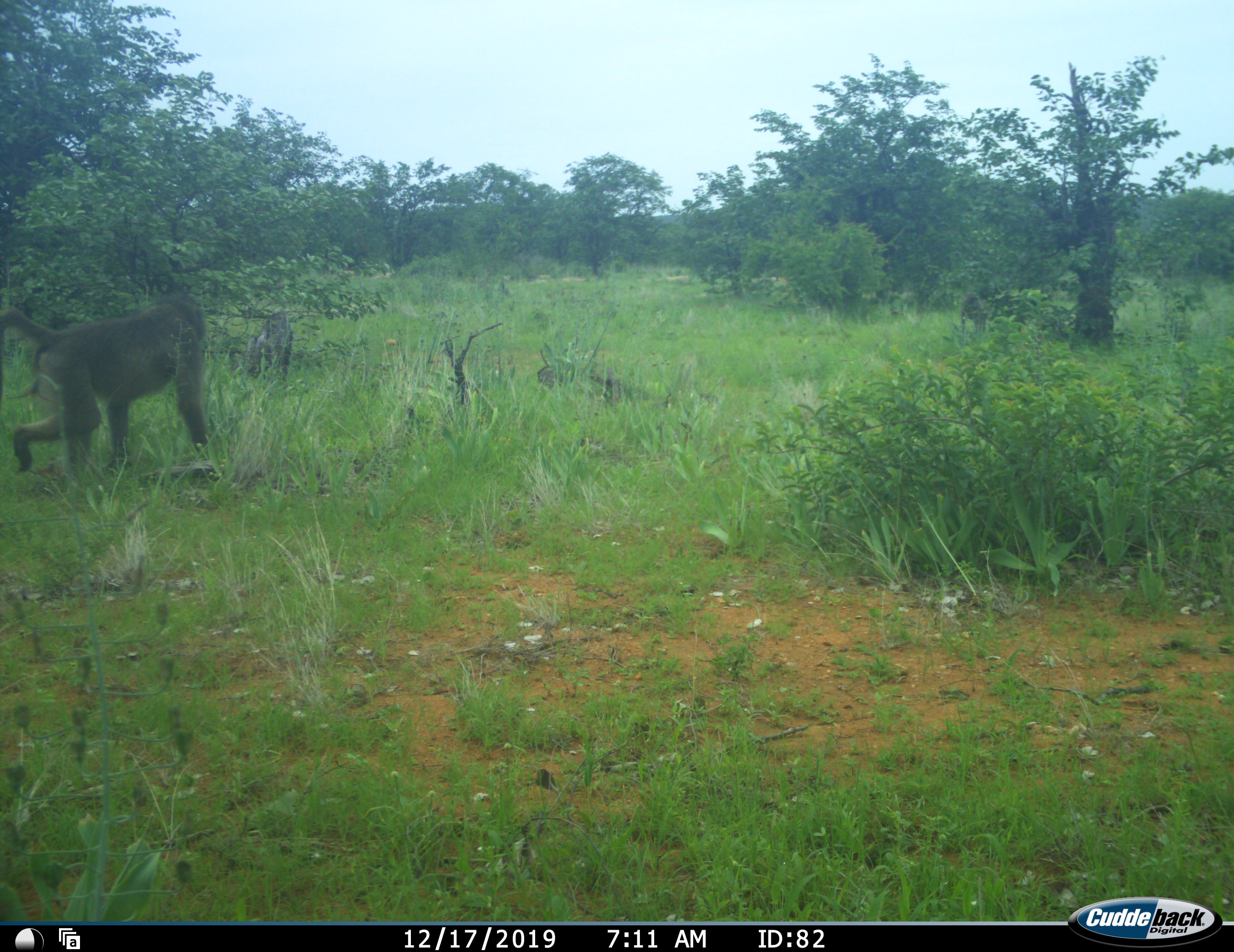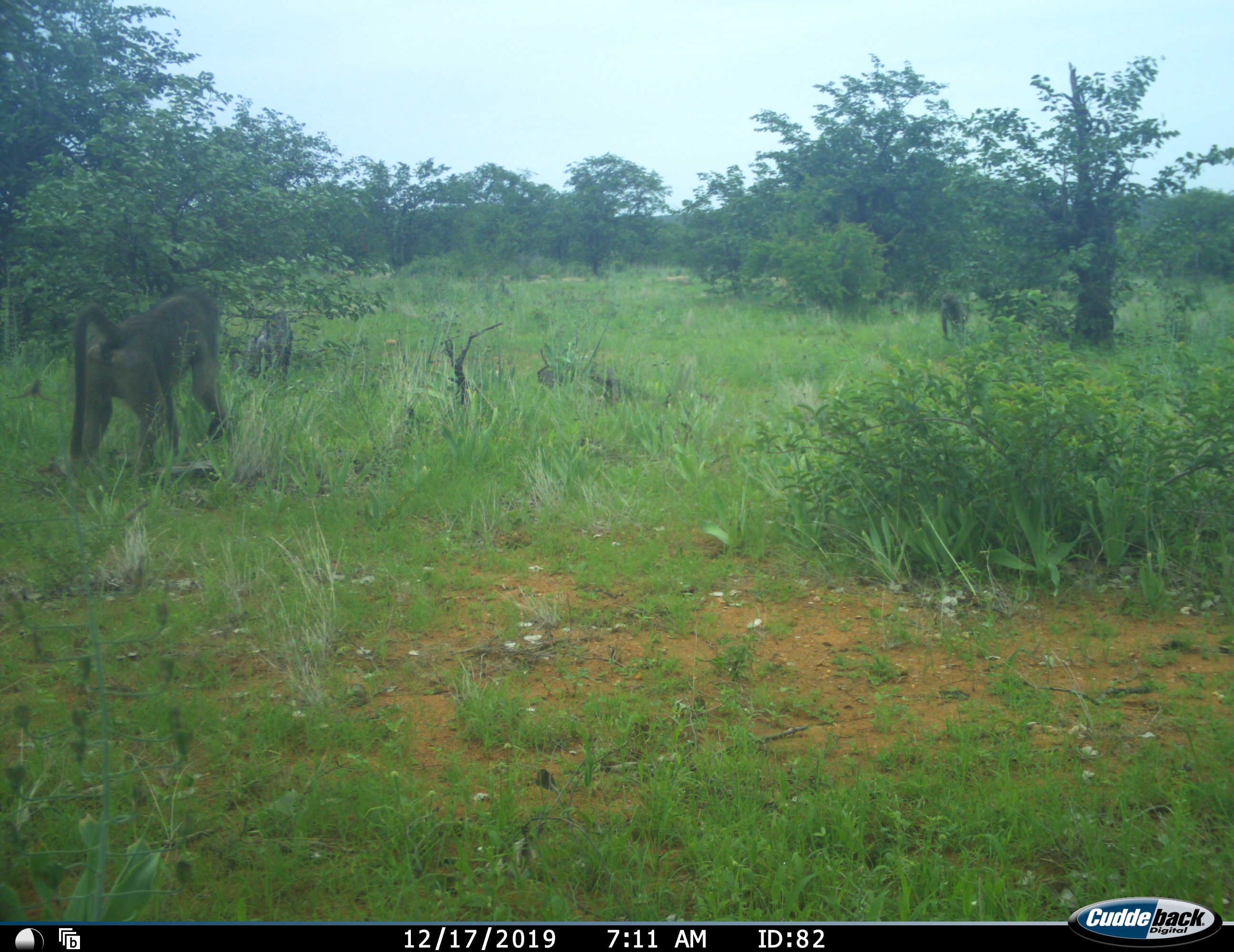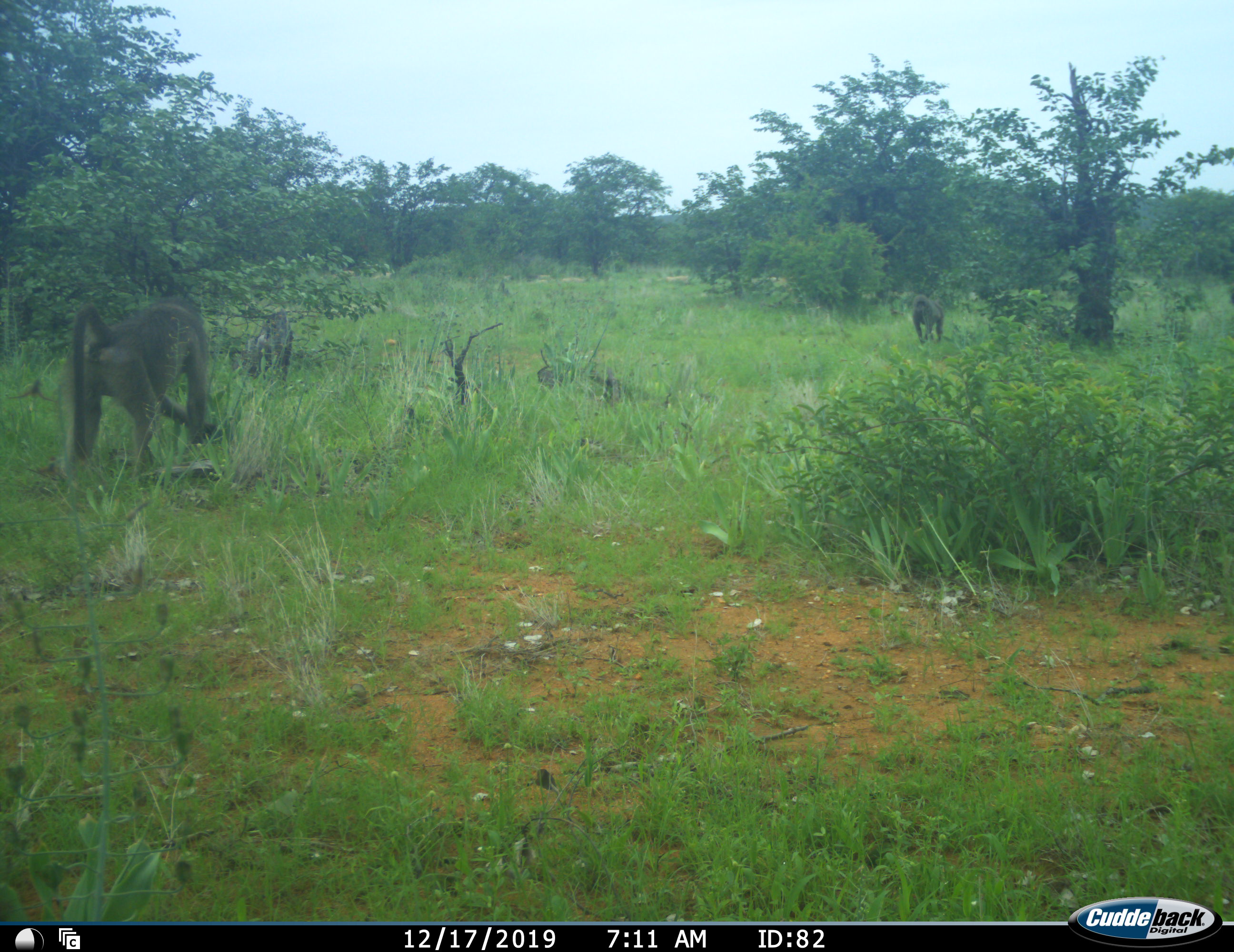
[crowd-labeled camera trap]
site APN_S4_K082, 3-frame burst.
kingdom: Animalia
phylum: Chordata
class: Mammalia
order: Primates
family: Cercopithecidae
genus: Papio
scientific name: Papio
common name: baboon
Baboon (Papio), count 2. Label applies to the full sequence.